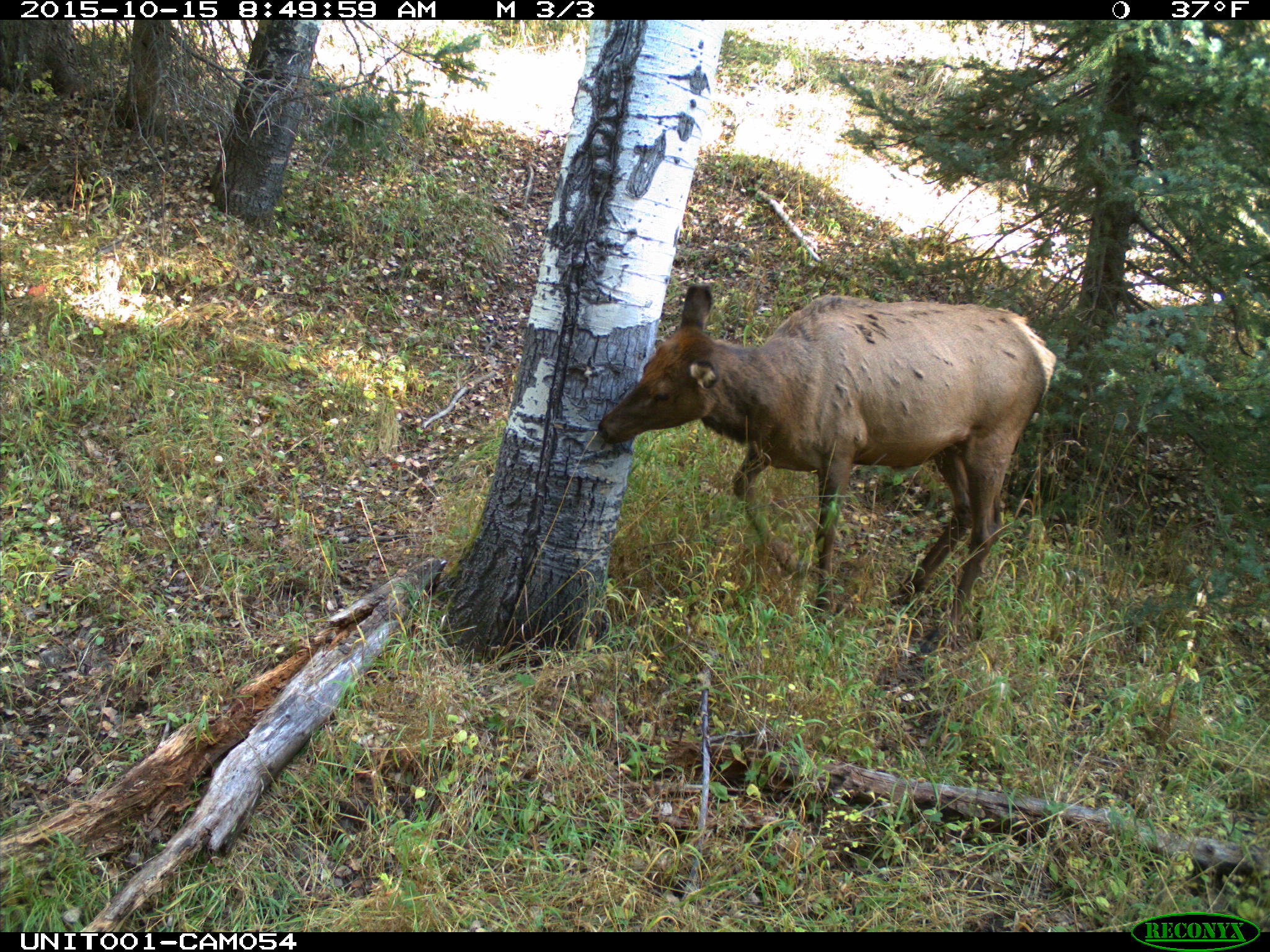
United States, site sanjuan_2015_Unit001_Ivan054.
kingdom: Animalia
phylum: Chordata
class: Mammalia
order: Artiodactyla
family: Cervidae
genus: Cervus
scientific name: Cervus elaphus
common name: red deer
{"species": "Cervus elaphus (red deer)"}